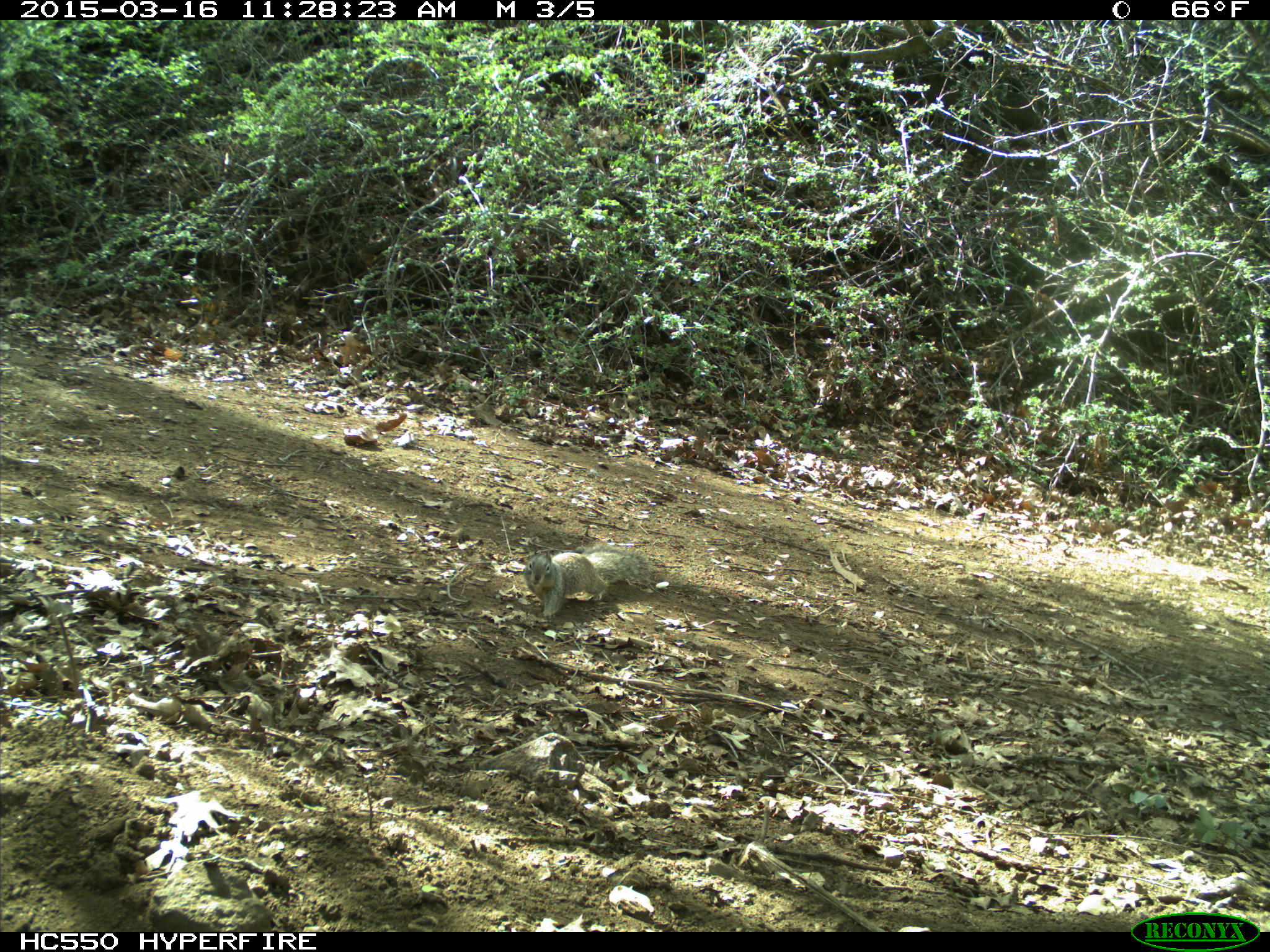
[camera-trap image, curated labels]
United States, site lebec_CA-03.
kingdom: Animalia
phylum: Chordata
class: Mammalia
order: Rodentia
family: Sciuridae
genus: Otospermophilus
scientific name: Otospermophilus beecheyi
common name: california ground squirrel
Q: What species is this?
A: Otospermophilus beecheyi (california ground squirrel).